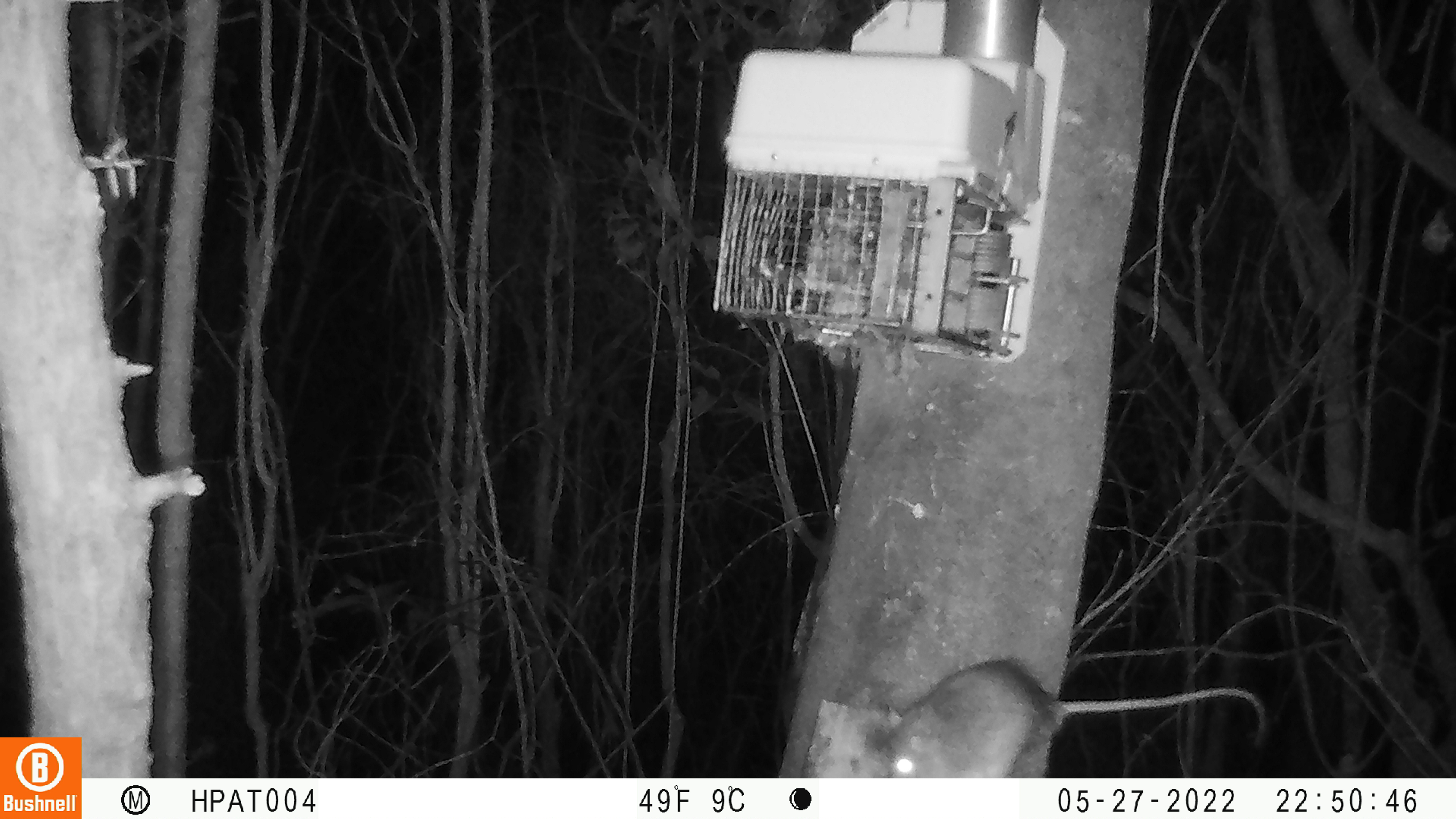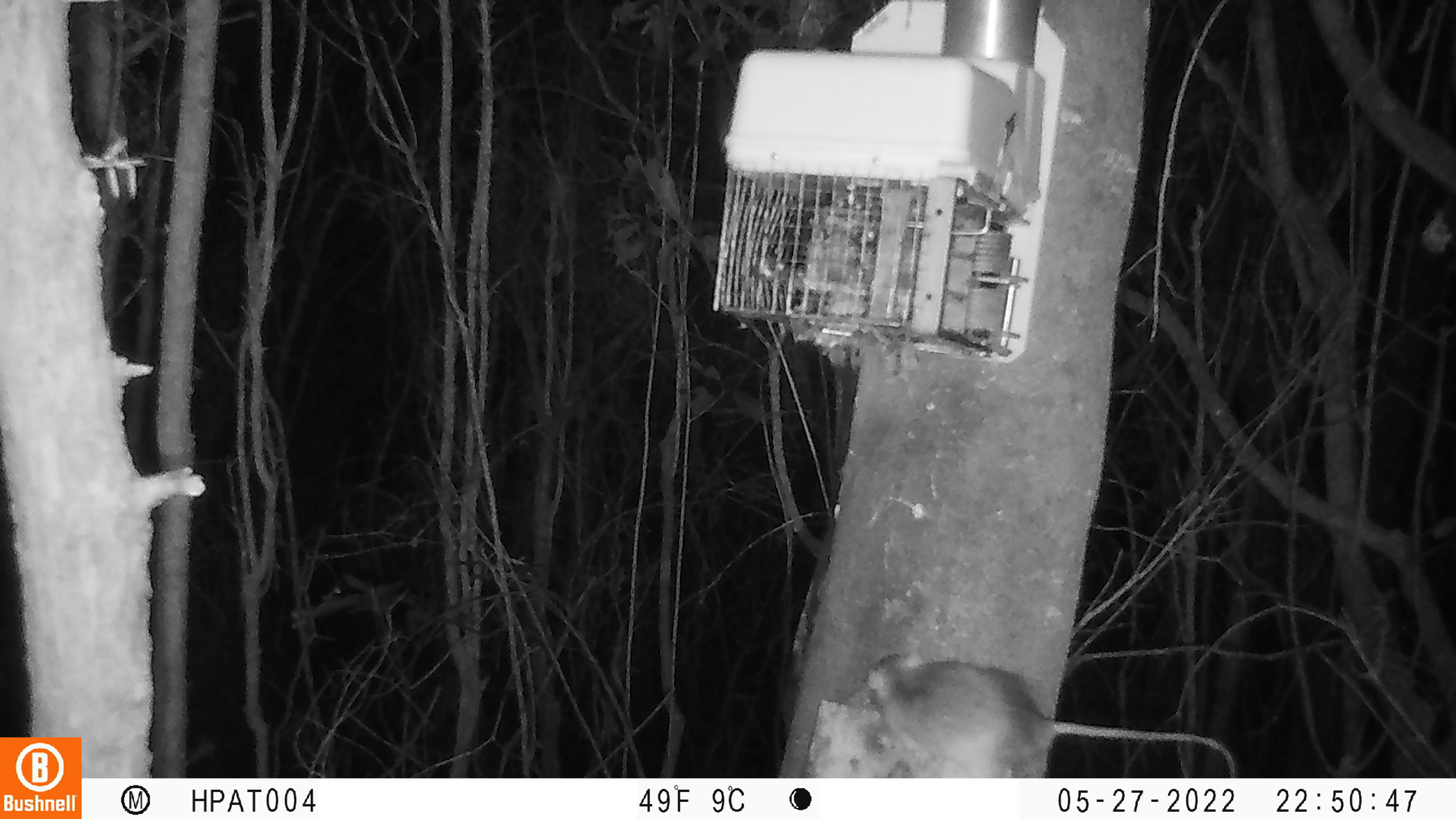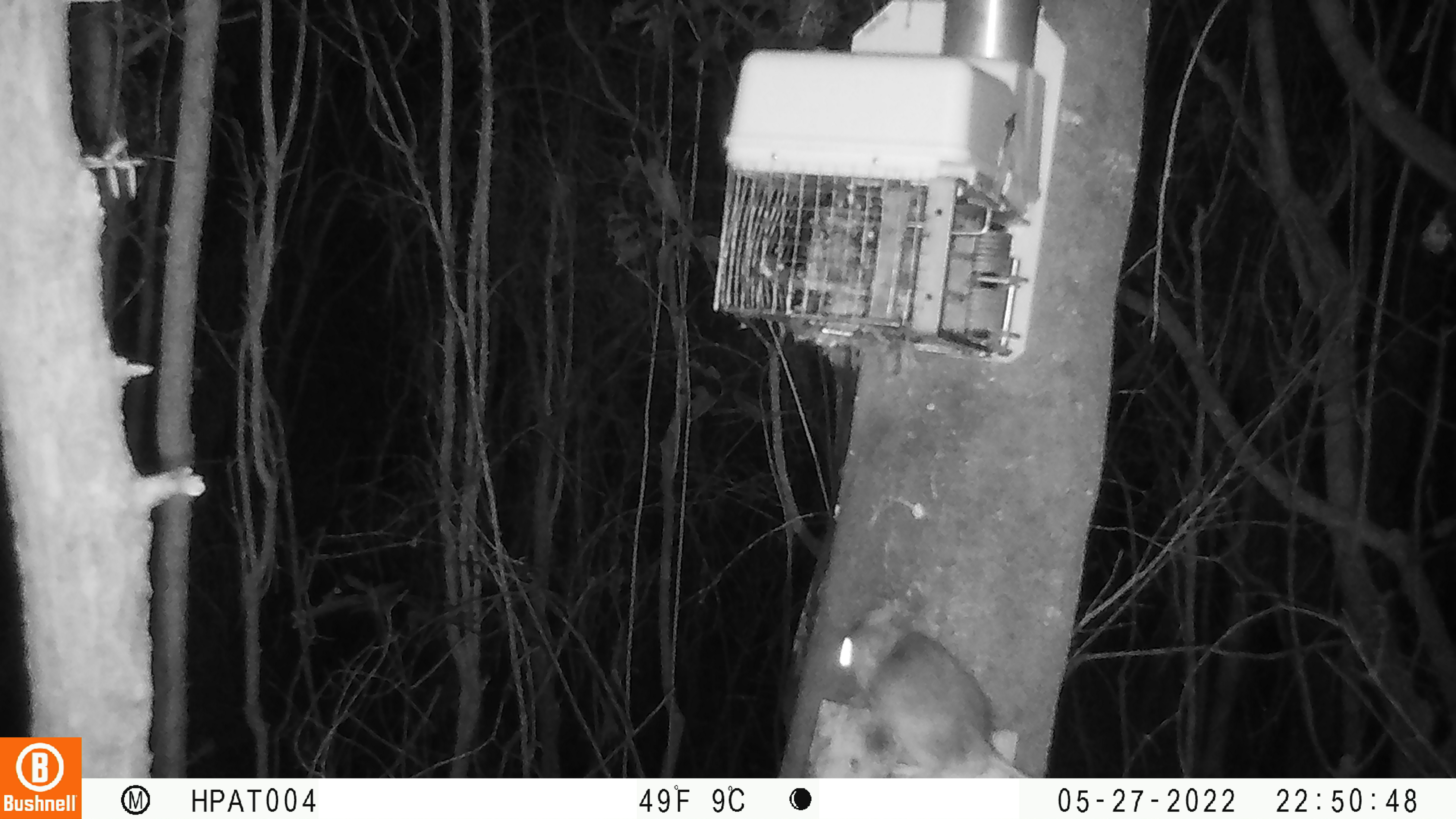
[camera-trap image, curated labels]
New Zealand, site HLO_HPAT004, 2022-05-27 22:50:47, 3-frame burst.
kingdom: Animalia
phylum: Chordata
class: Mammalia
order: Rodentia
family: Muridae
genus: Rattus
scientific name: Rattus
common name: rat